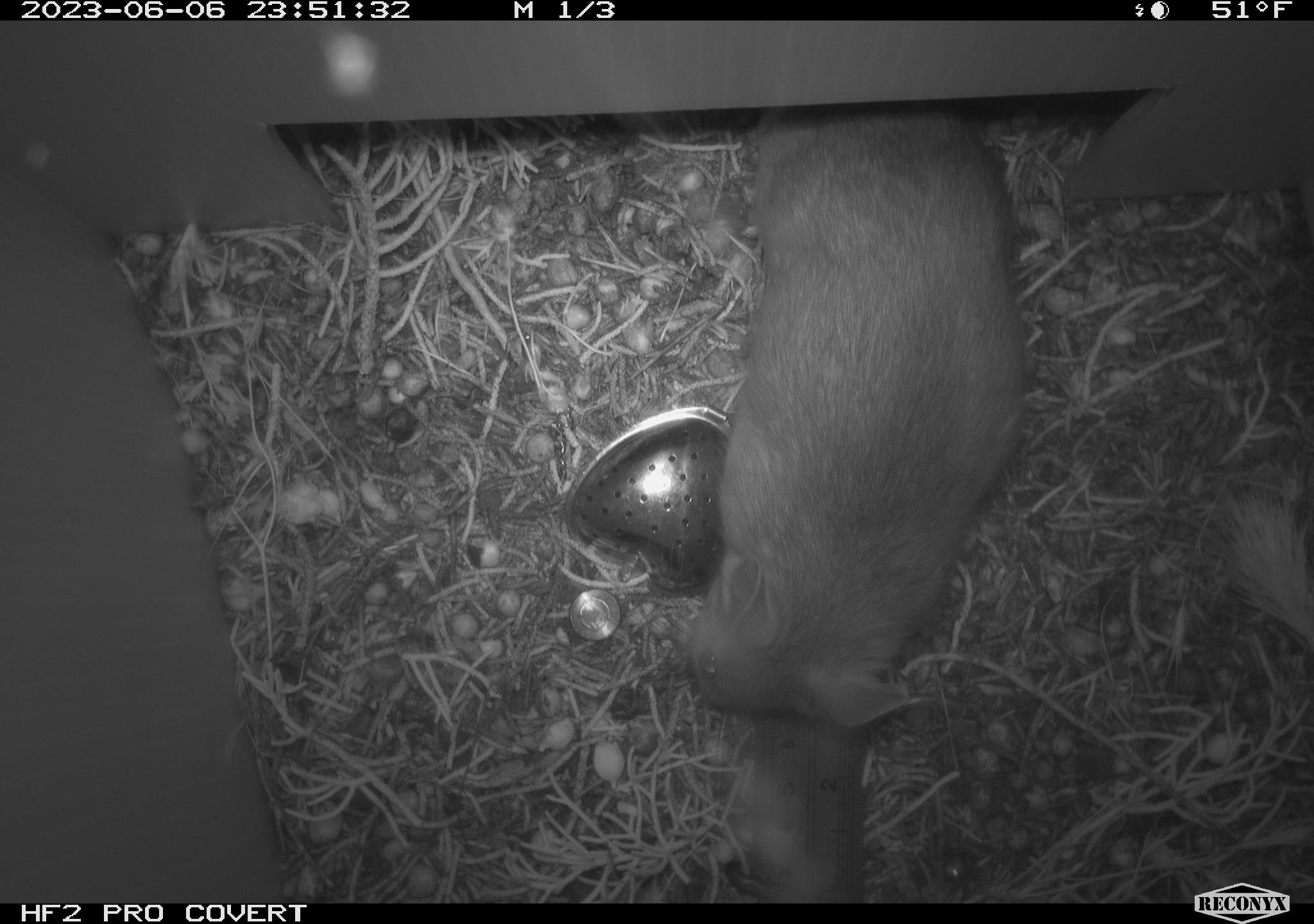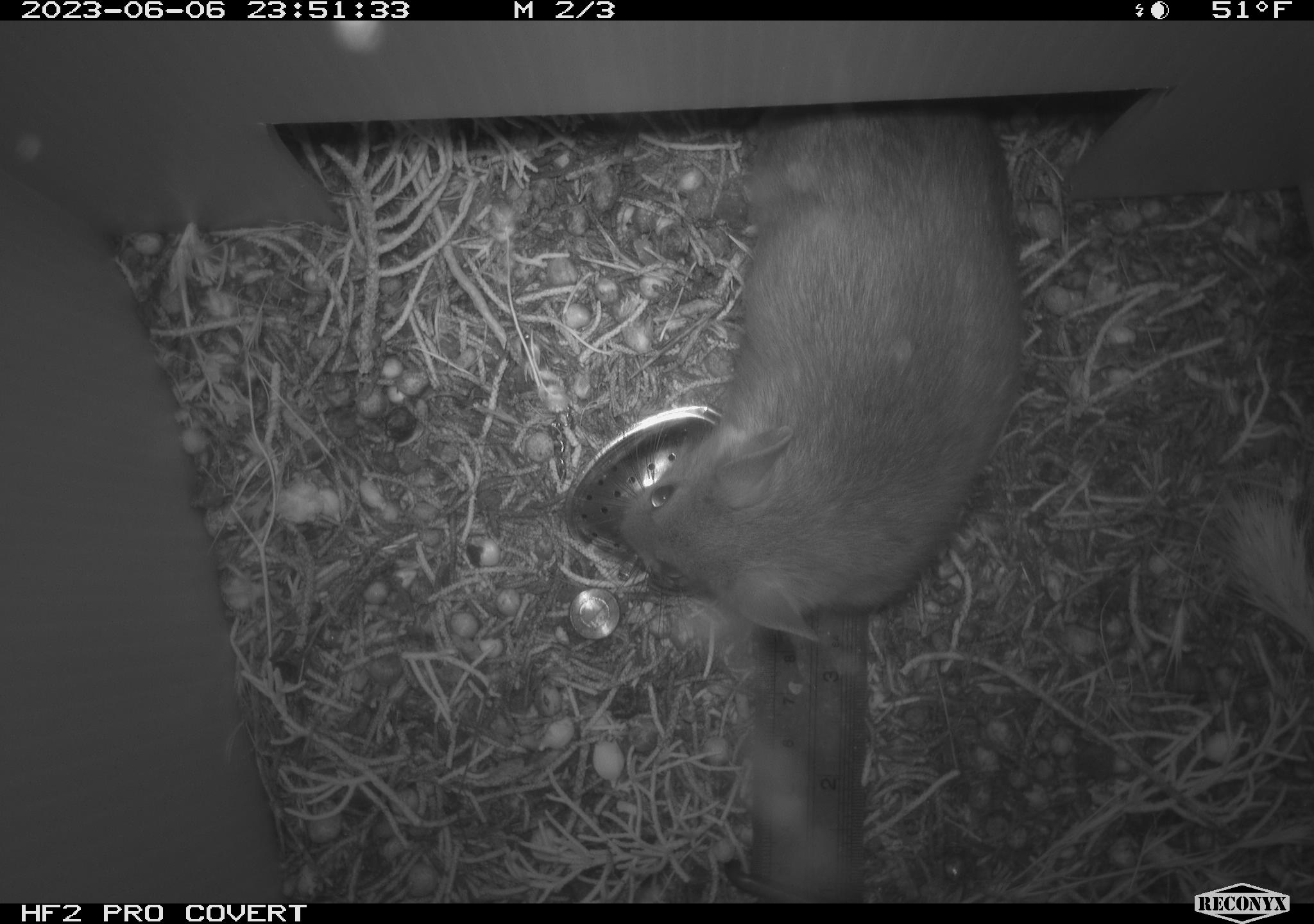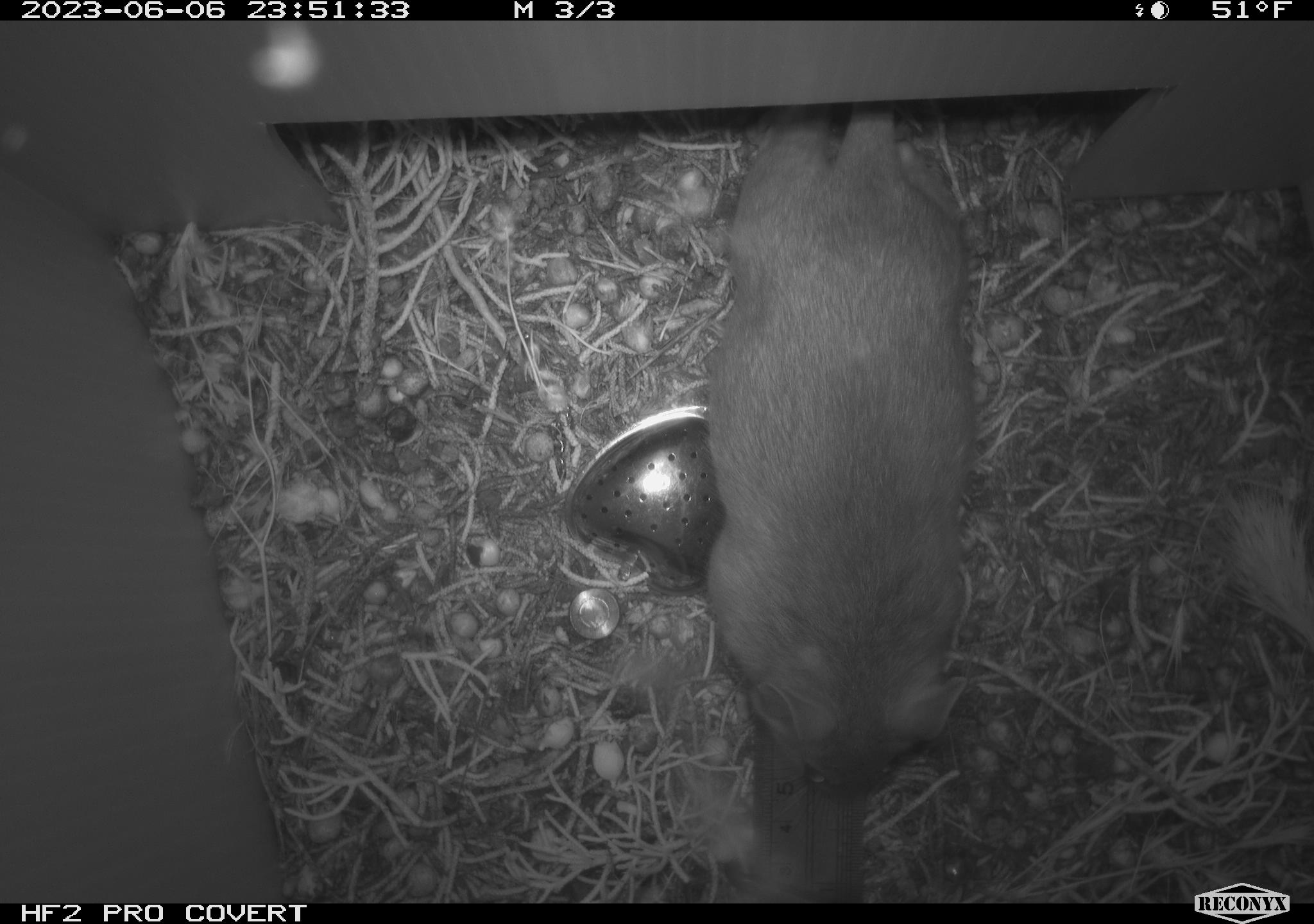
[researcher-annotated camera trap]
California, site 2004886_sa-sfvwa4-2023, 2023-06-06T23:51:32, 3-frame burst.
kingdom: Animalia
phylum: Chordata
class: Mammalia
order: Rodentia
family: Cricetidae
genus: Neotoma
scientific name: Neotoma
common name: pack rat or woodrat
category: neotoma species